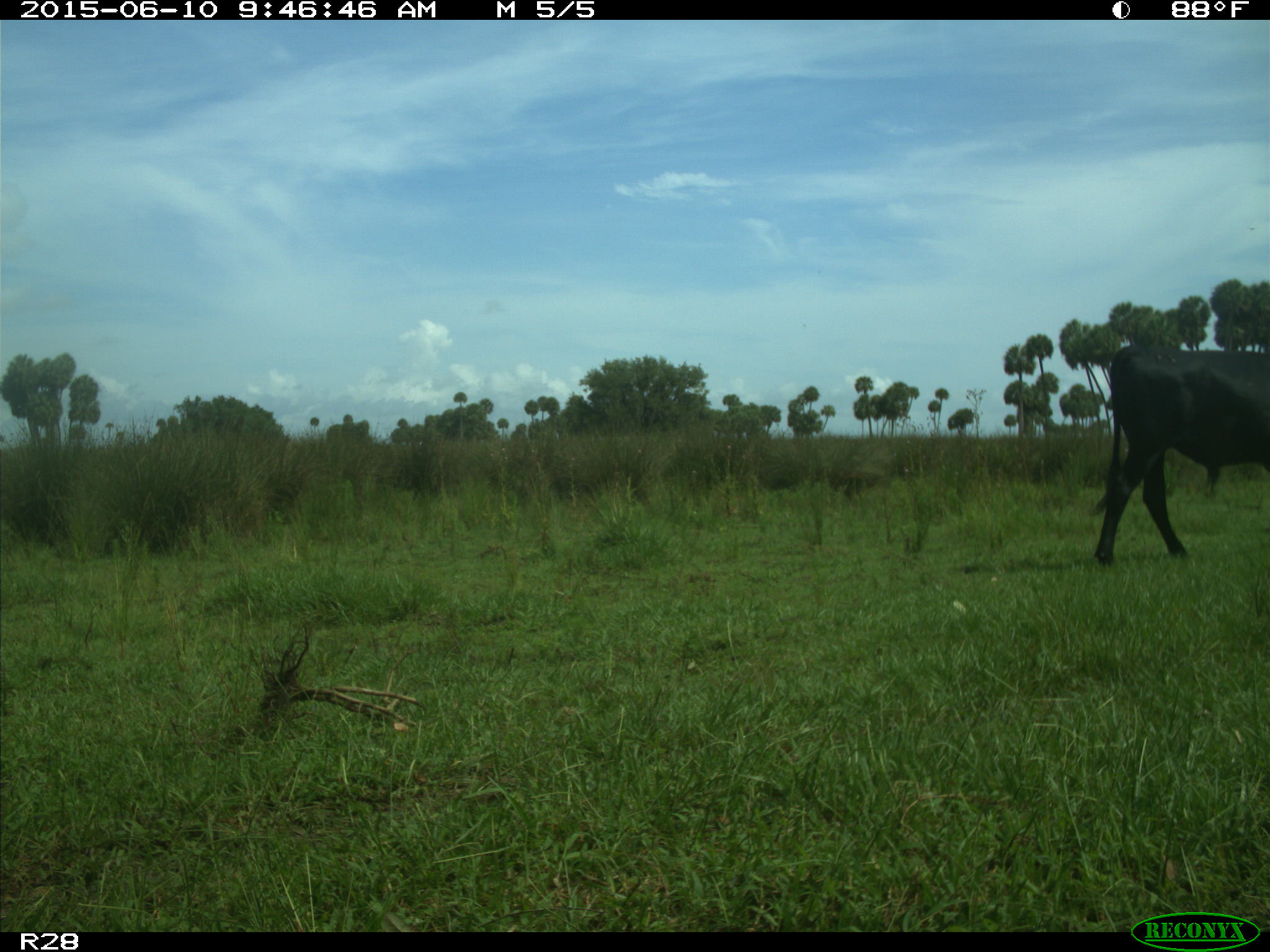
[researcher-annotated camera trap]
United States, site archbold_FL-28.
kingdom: Animalia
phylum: Chordata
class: Mammalia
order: Artiodactyla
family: Bovidae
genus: Bos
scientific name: Bos taurus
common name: domestic cow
Bos taurus (domestic cow).